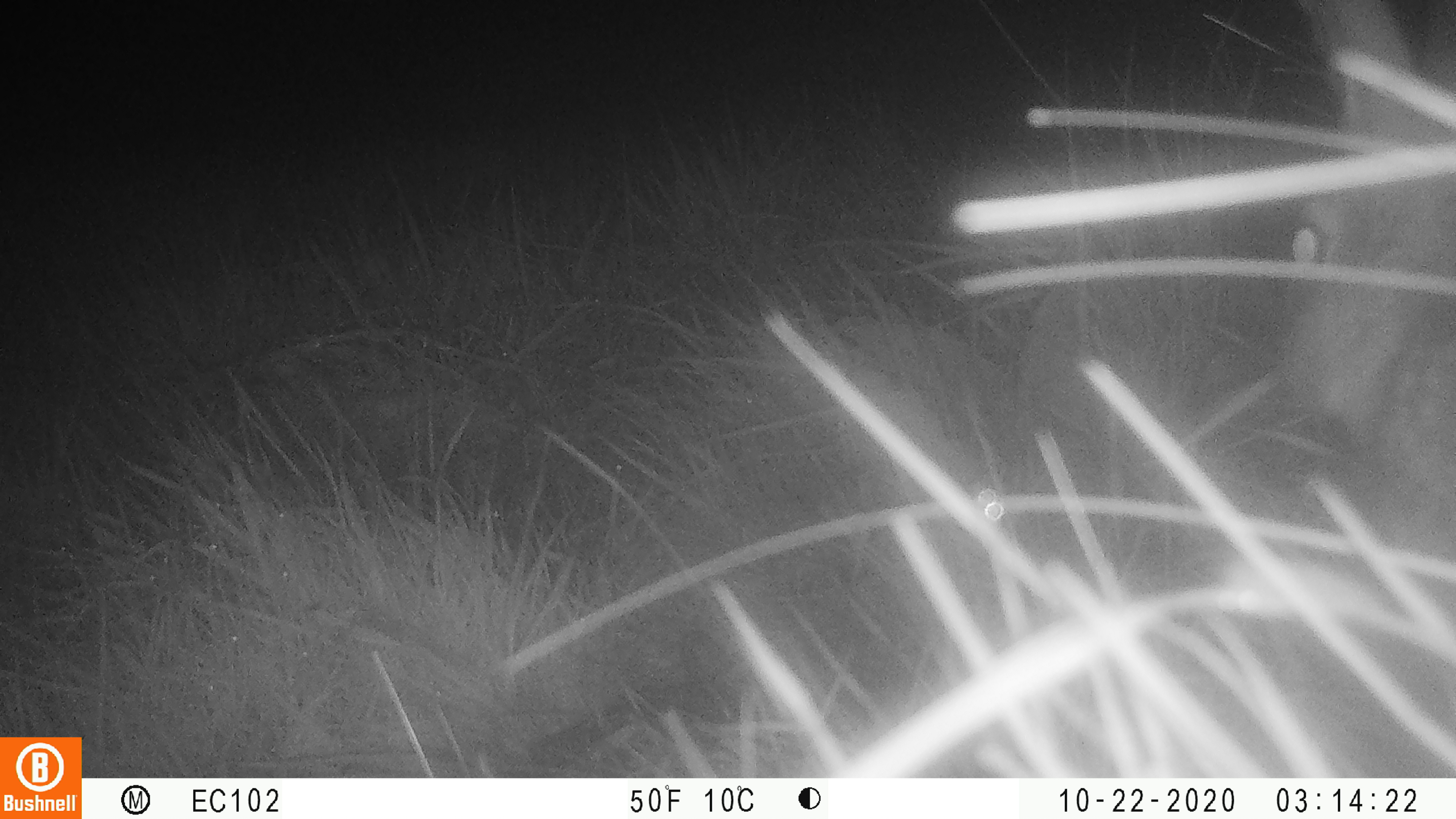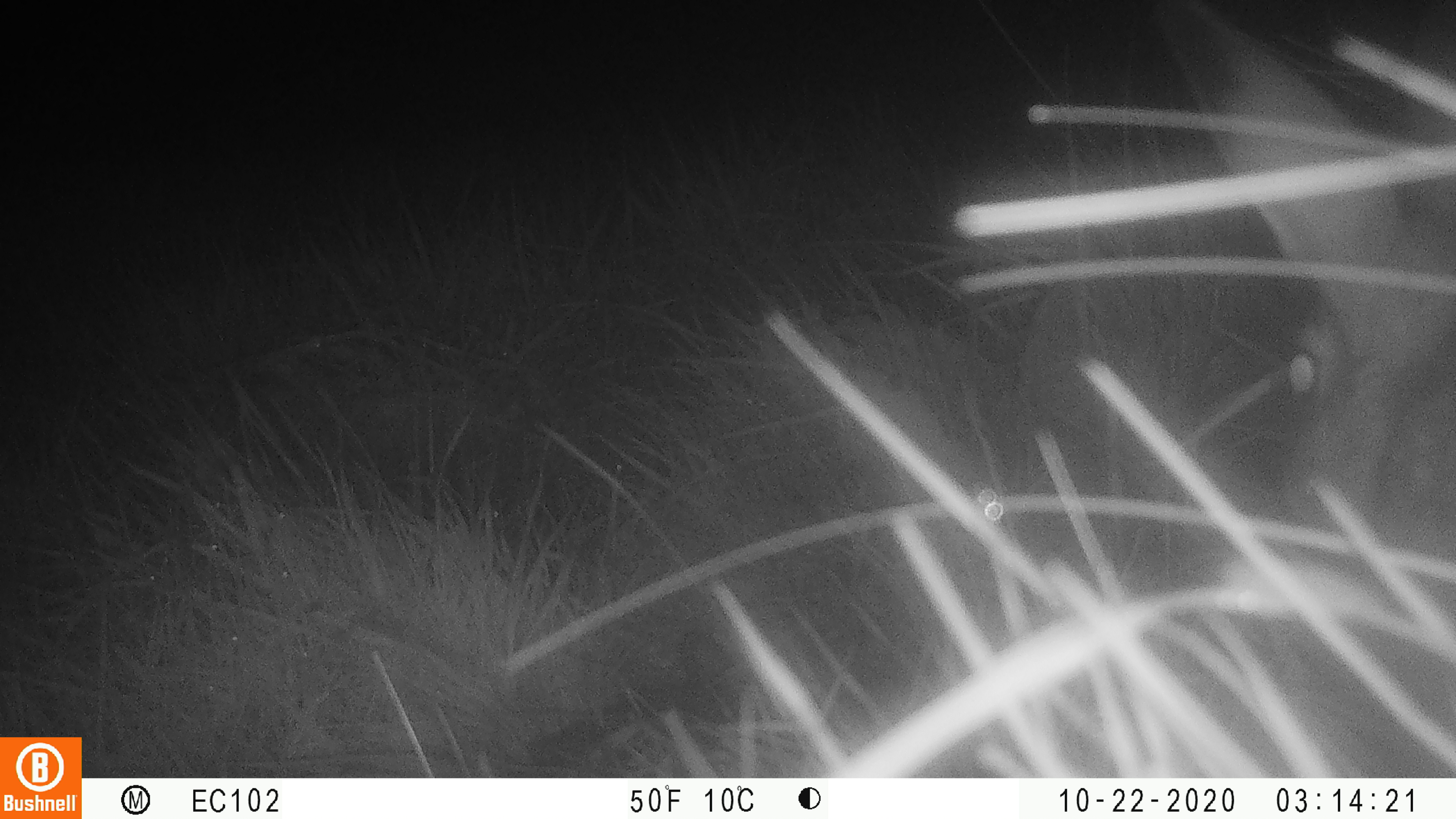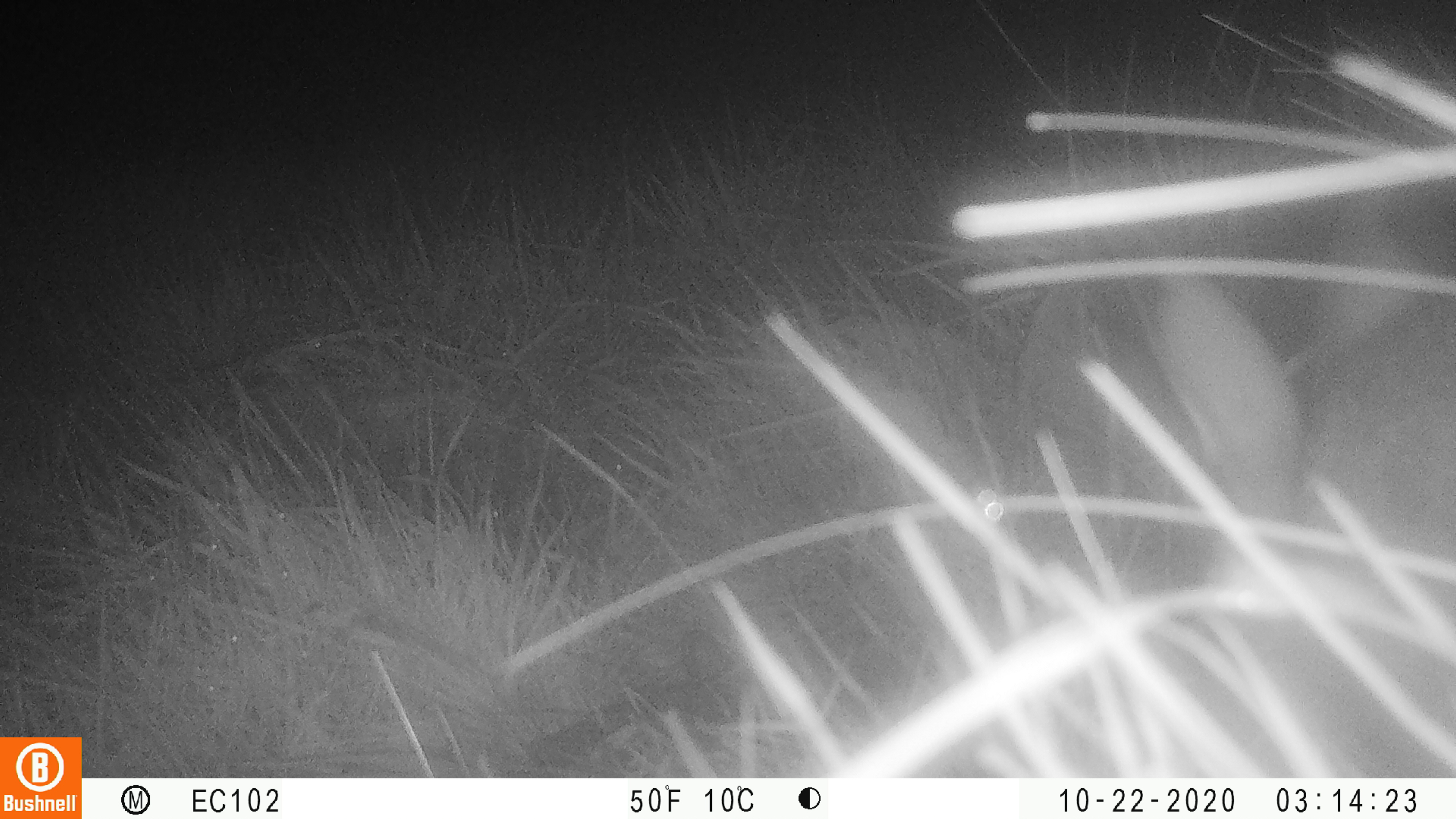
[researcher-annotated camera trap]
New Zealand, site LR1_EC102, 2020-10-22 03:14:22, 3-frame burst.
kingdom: Animalia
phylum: Chordata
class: Mammalia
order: Lagomorpha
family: Leporidae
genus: Oryctolagus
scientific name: Oryctolagus cuniculus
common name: european rabbit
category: rabbit